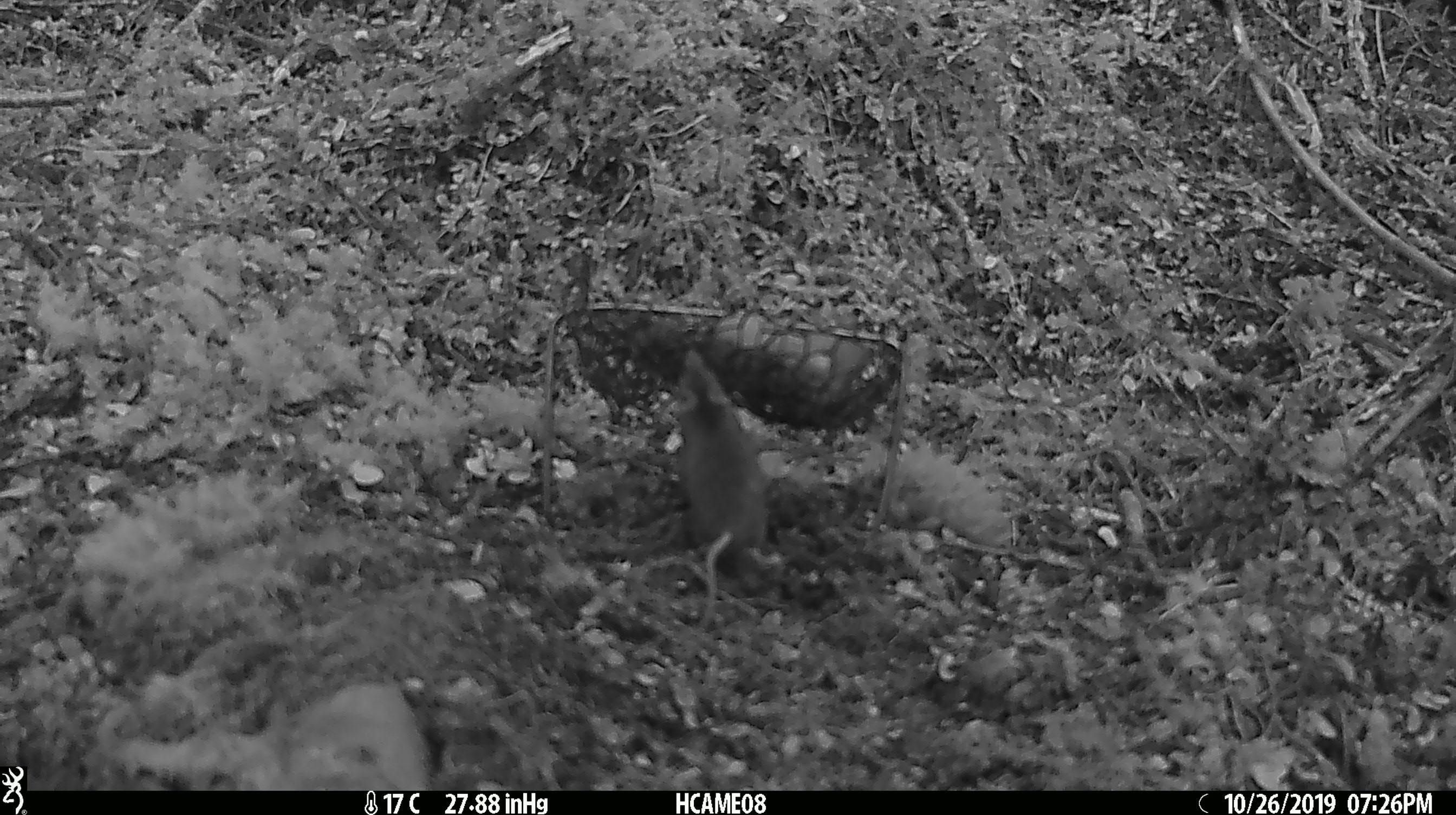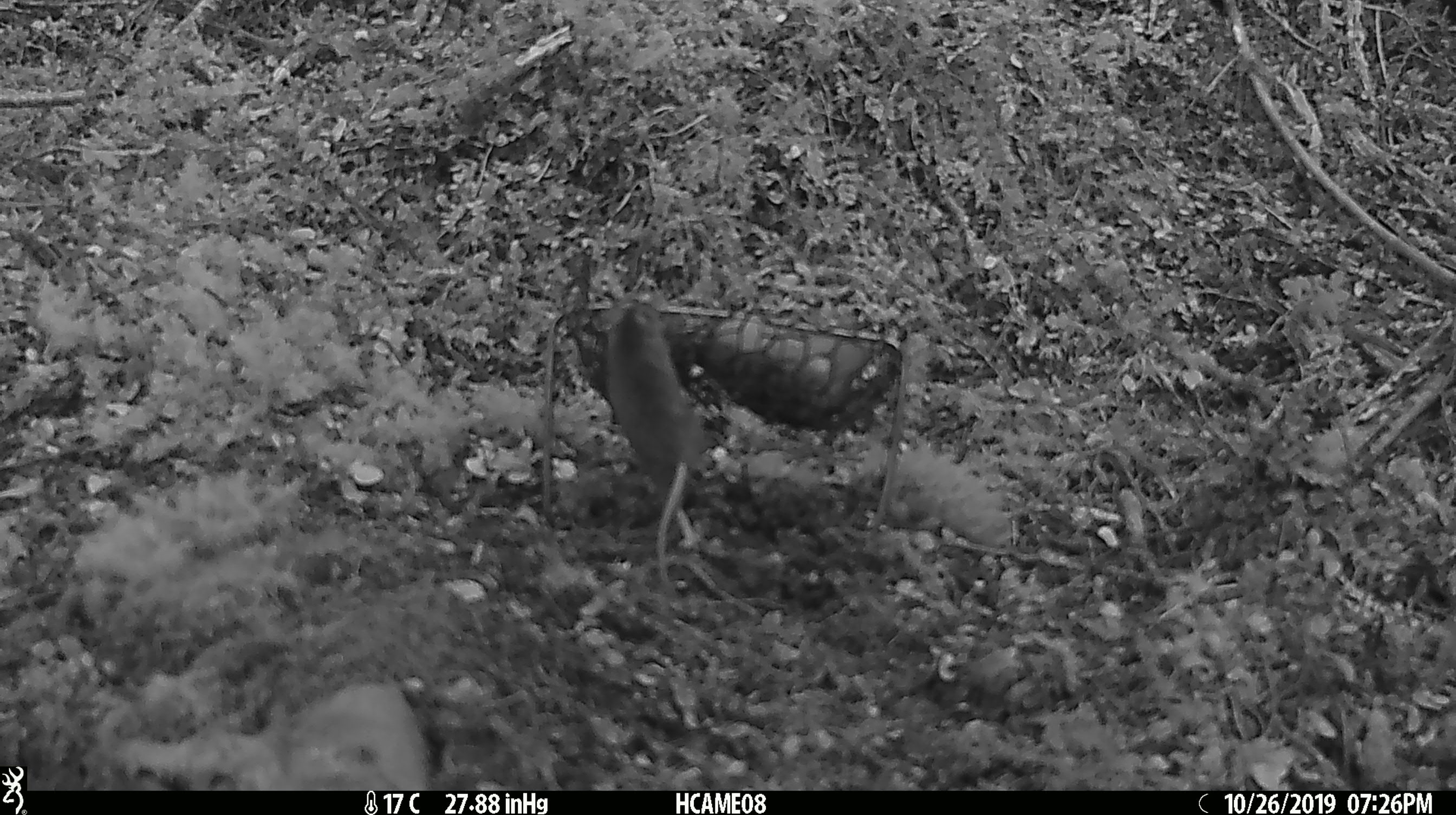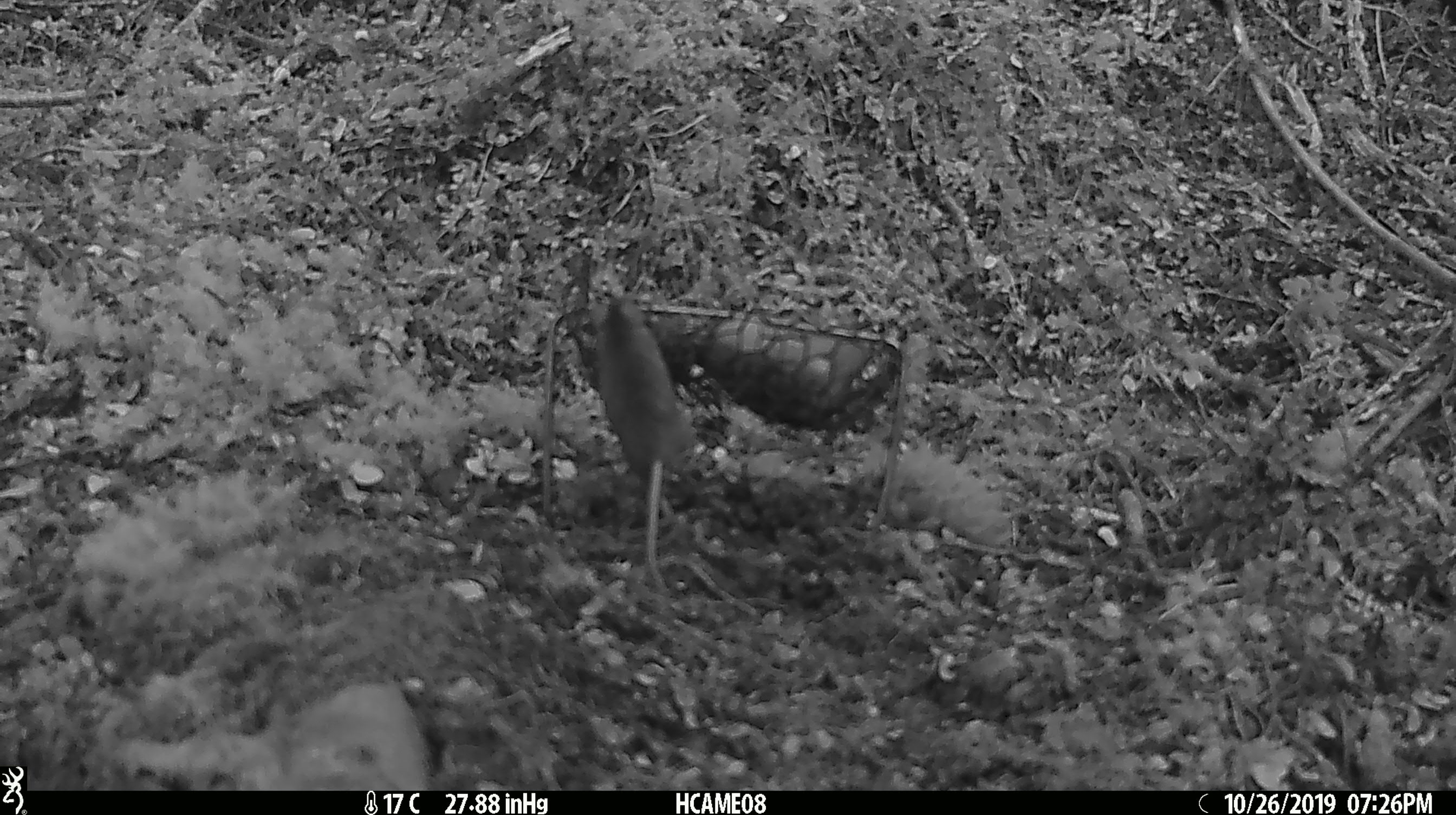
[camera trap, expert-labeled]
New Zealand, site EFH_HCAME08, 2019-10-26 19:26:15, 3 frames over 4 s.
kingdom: Animalia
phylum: Chordata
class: Mammalia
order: Rodentia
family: Muridae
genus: Mus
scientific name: Mus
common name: mouse